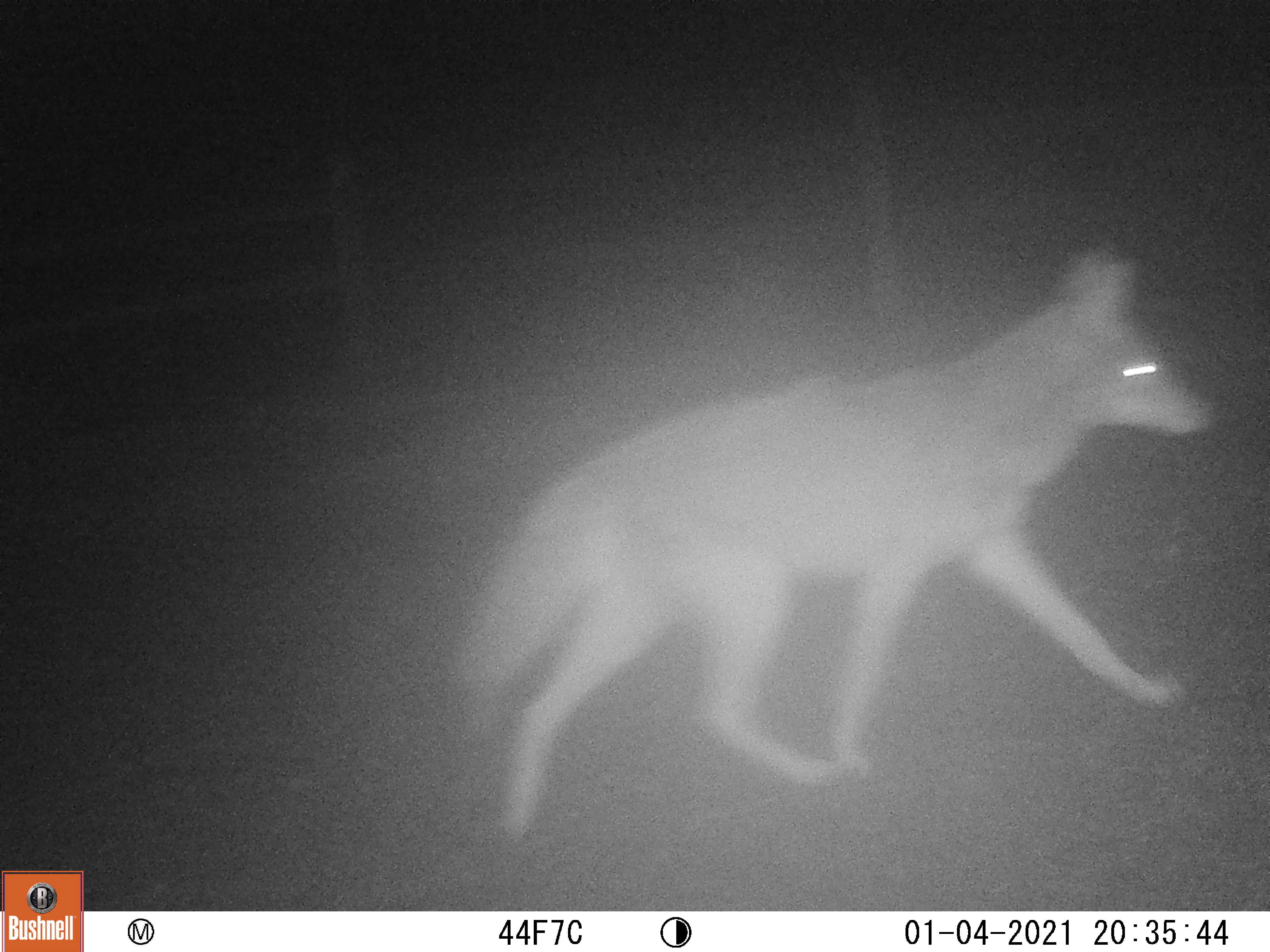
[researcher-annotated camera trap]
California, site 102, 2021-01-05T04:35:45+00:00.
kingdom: Animalia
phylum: Chordata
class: Mammalia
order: Carnivora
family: Canidae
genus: Canis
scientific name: Canis latrans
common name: coyote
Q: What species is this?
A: Coyote (Canis latrans).